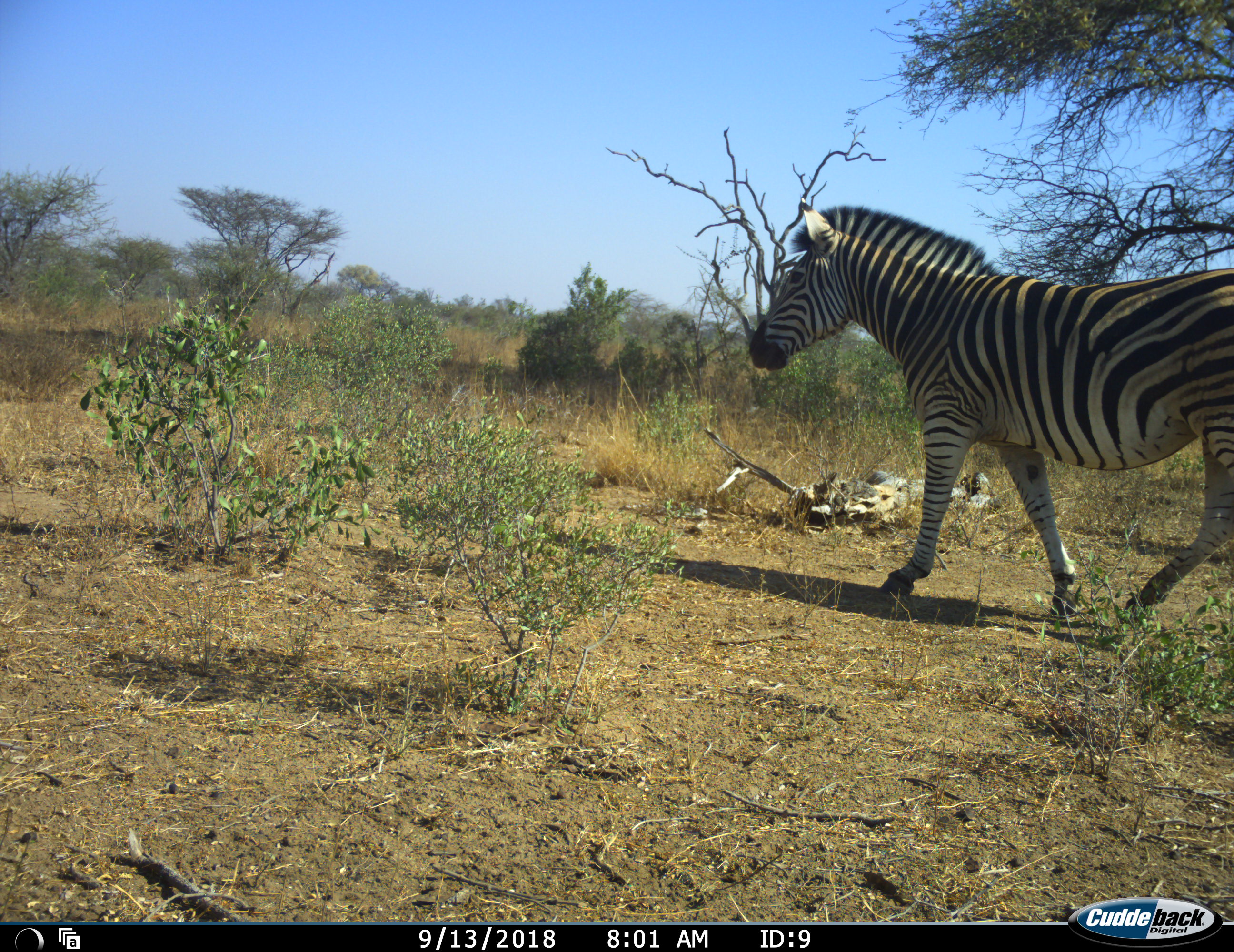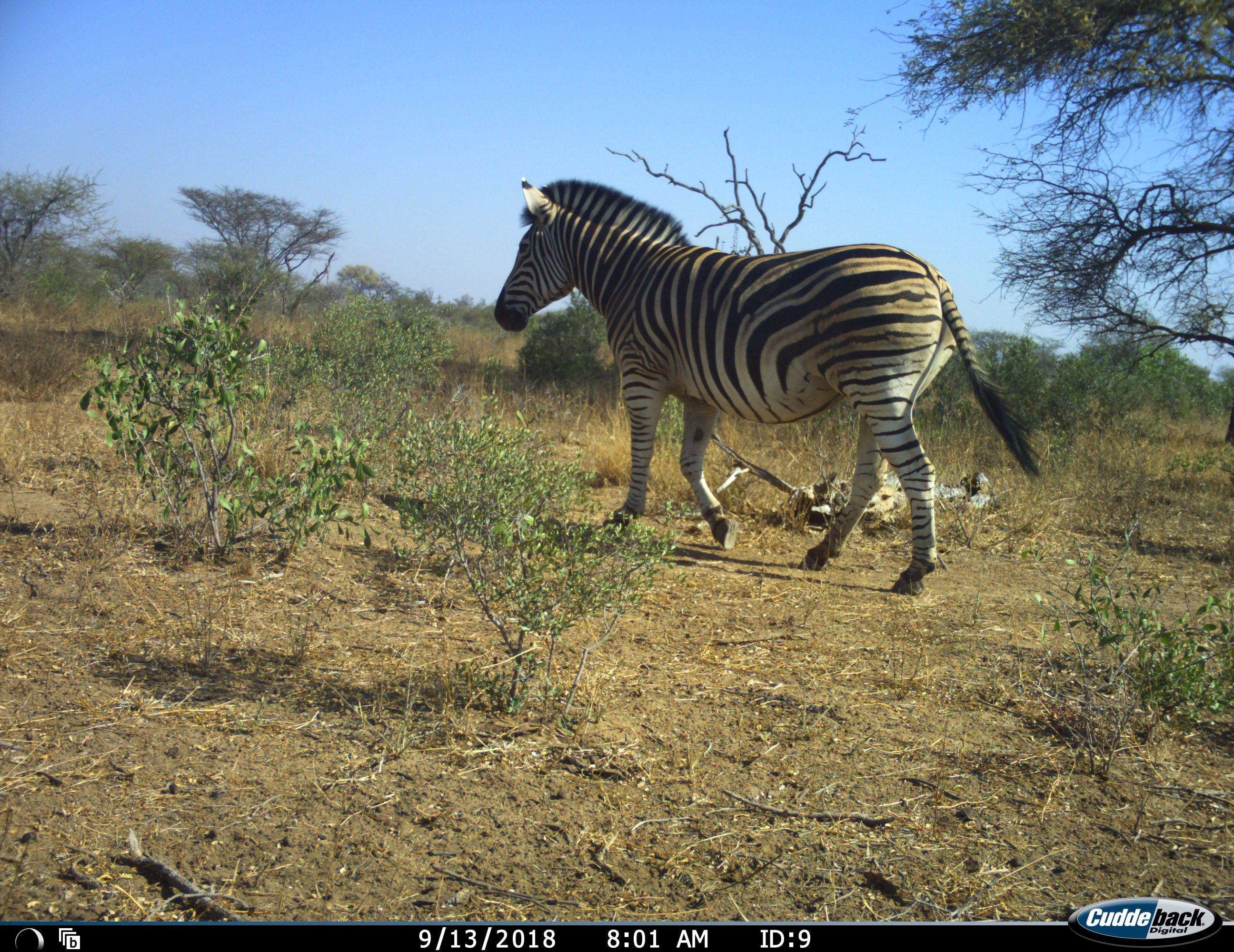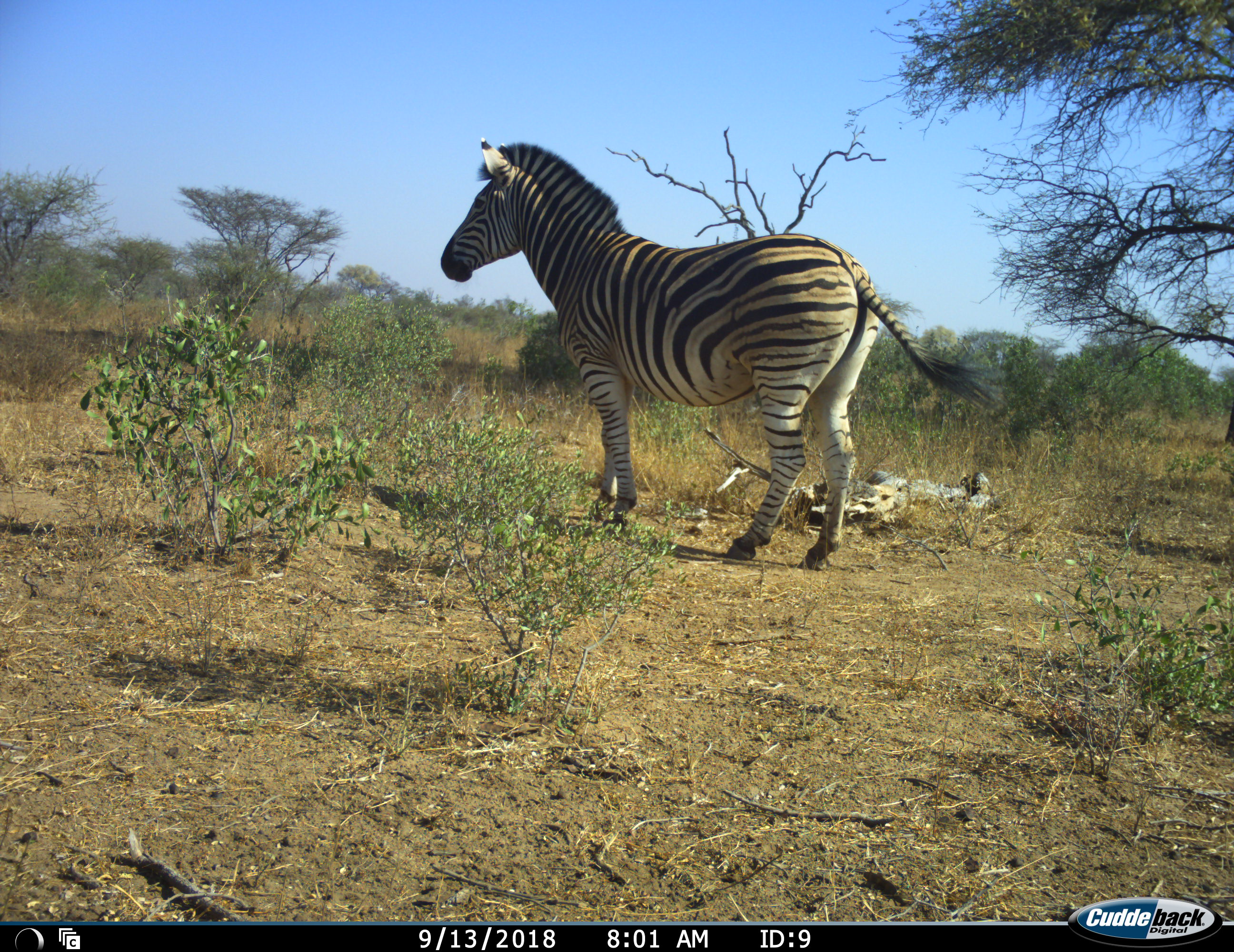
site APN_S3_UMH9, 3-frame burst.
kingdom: Animalia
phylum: Chordata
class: Mammalia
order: Perissodactyla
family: Equidae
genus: Equus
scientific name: Equus quagga burchellii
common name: burchell's zebra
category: zebraburchells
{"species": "zebraburchells (burchell's zebra) (Equus quagga burchellii)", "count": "1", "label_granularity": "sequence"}